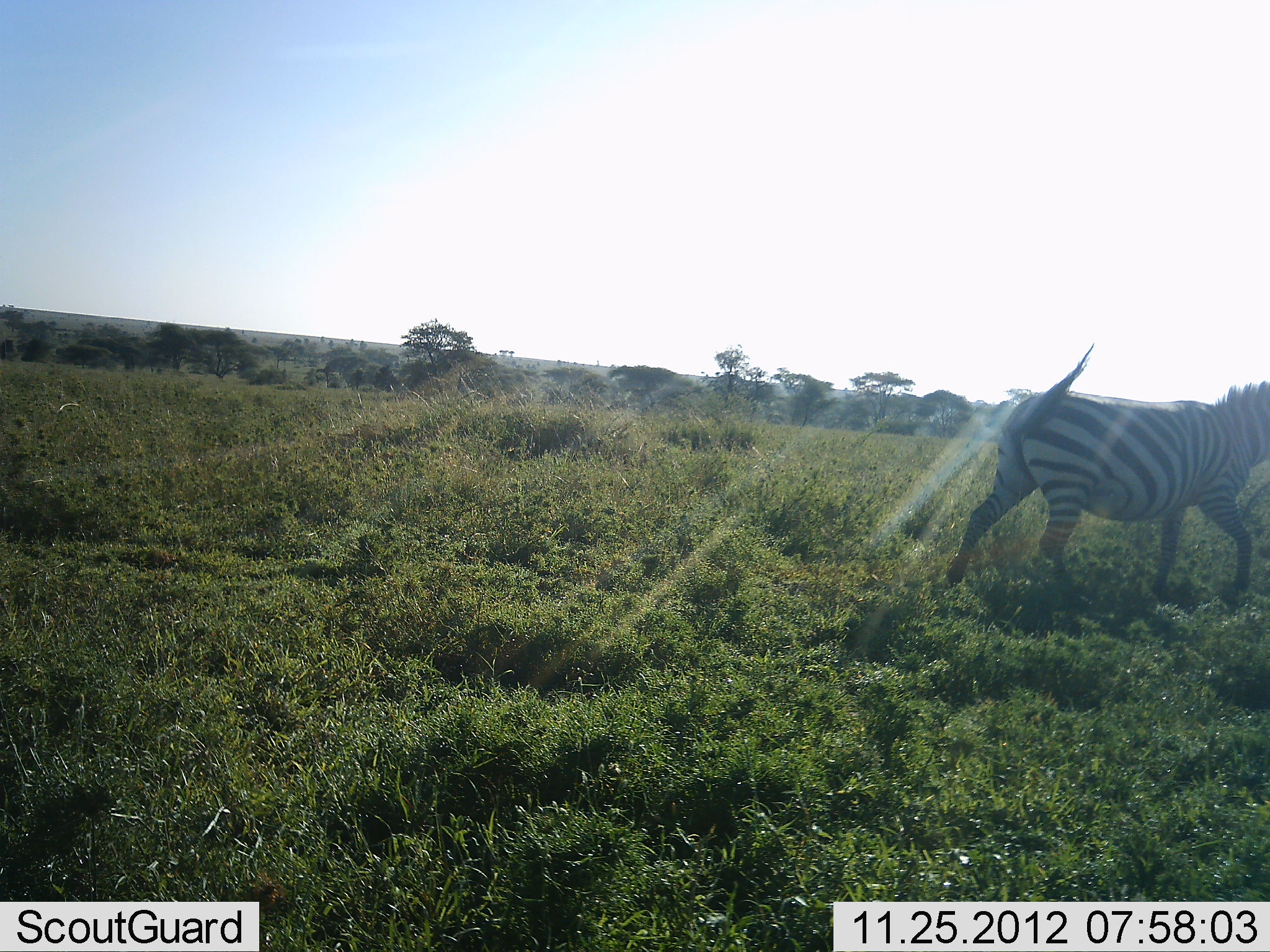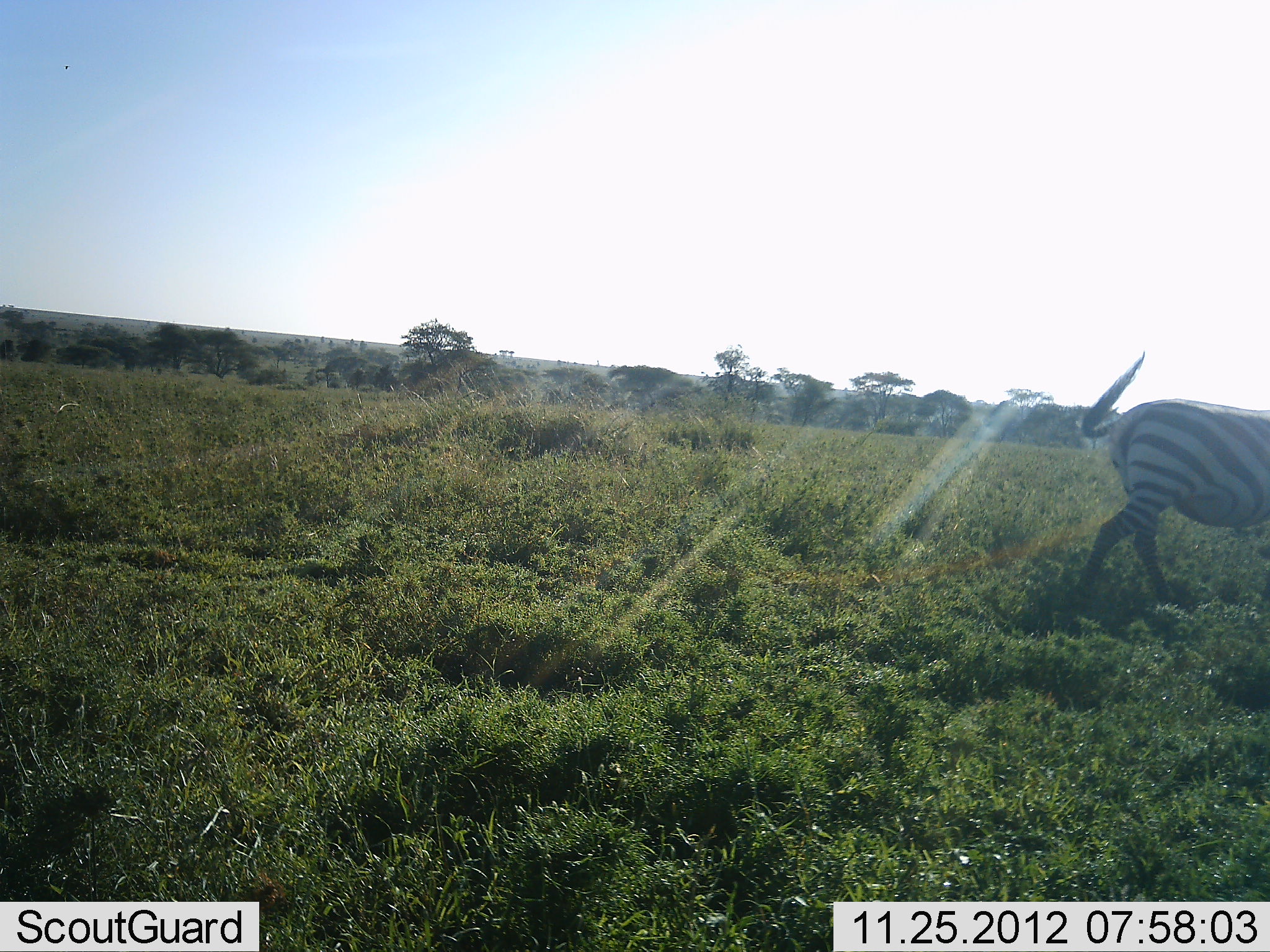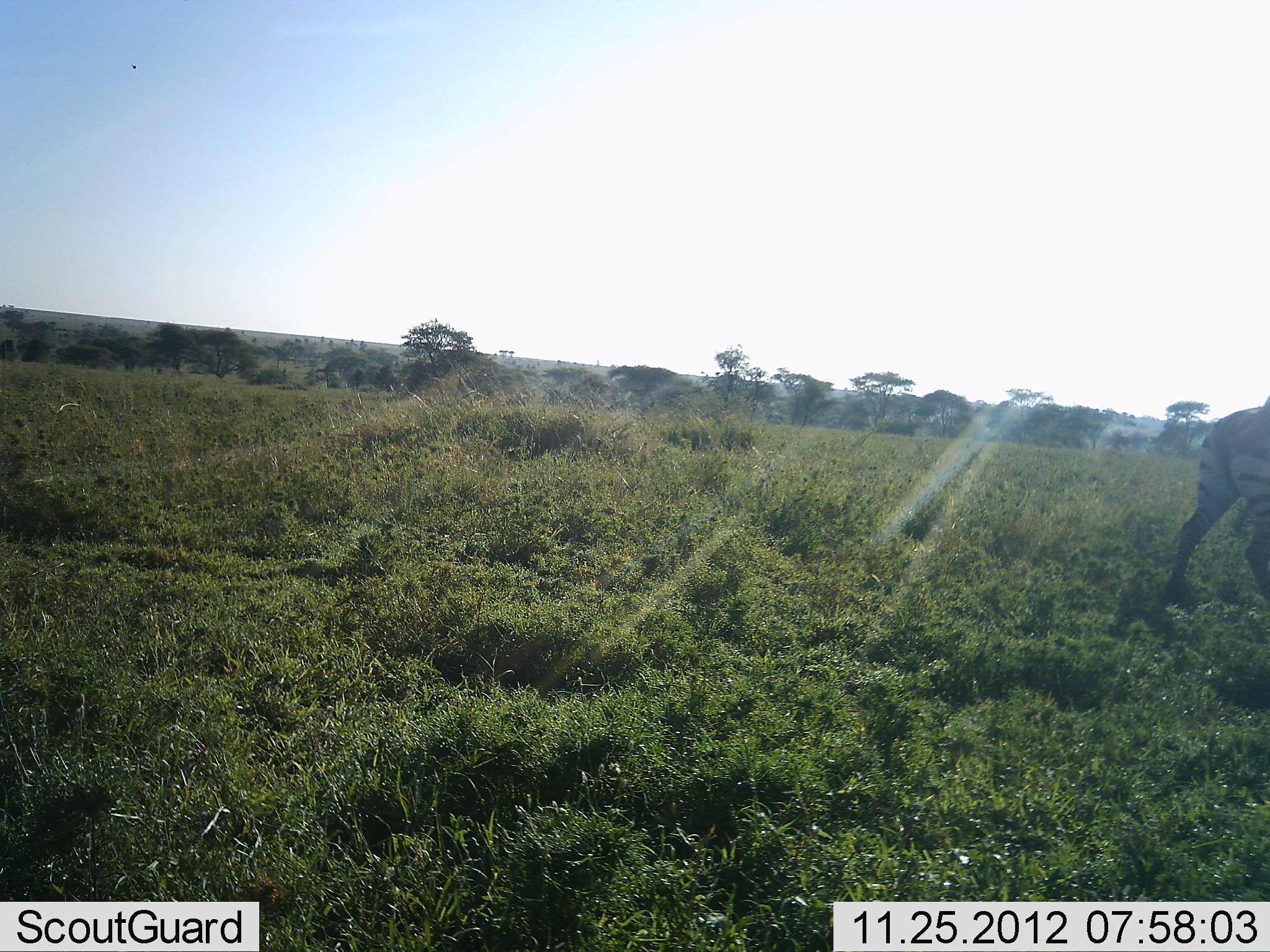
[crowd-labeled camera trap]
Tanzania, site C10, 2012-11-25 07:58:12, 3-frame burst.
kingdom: Animalia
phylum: Chordata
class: Mammalia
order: Perissodactyla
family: Equidae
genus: Equus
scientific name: Equus quagga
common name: plains zebra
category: zebra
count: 1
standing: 0%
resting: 0%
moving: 100%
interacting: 0%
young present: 0%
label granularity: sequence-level